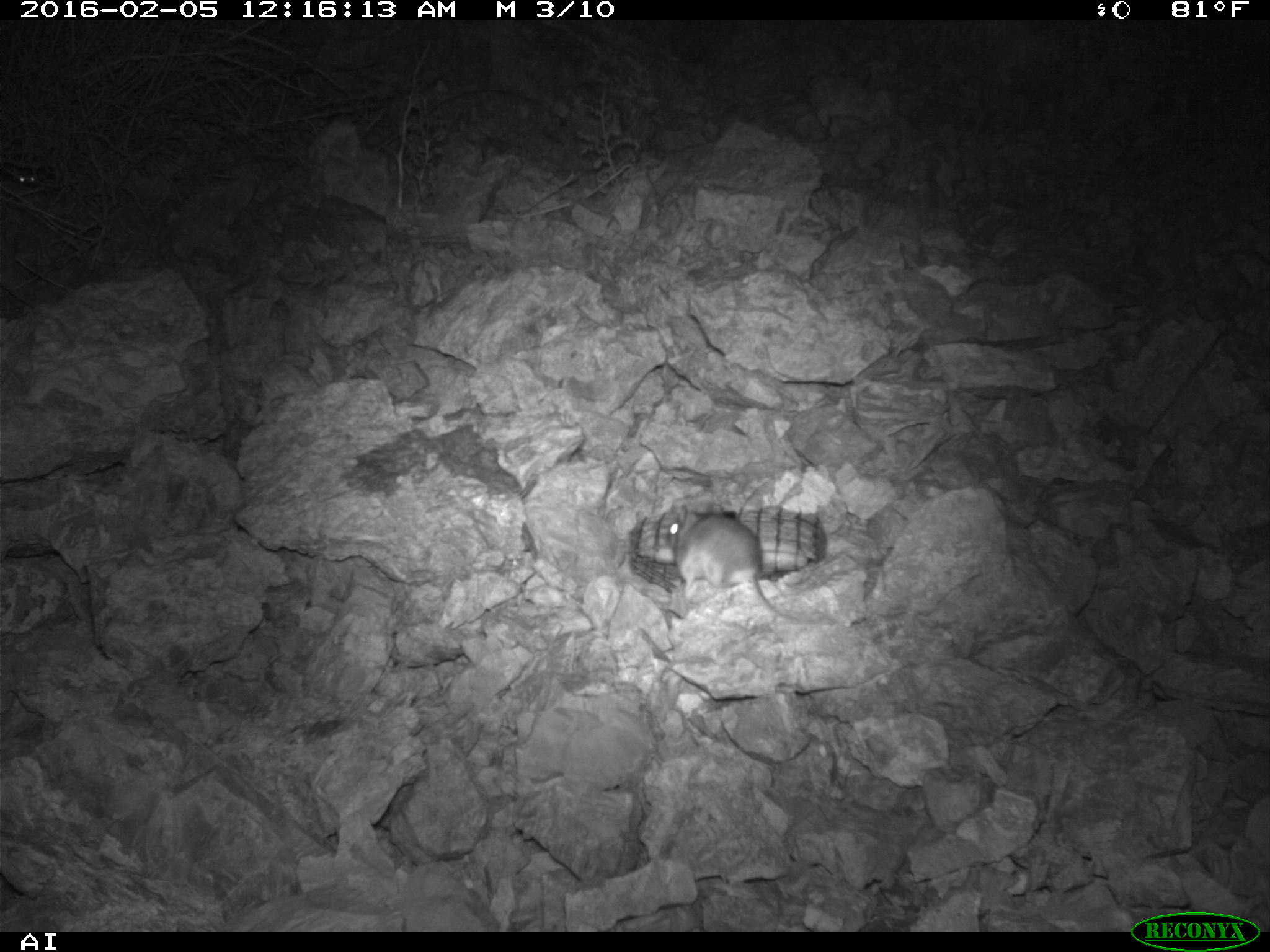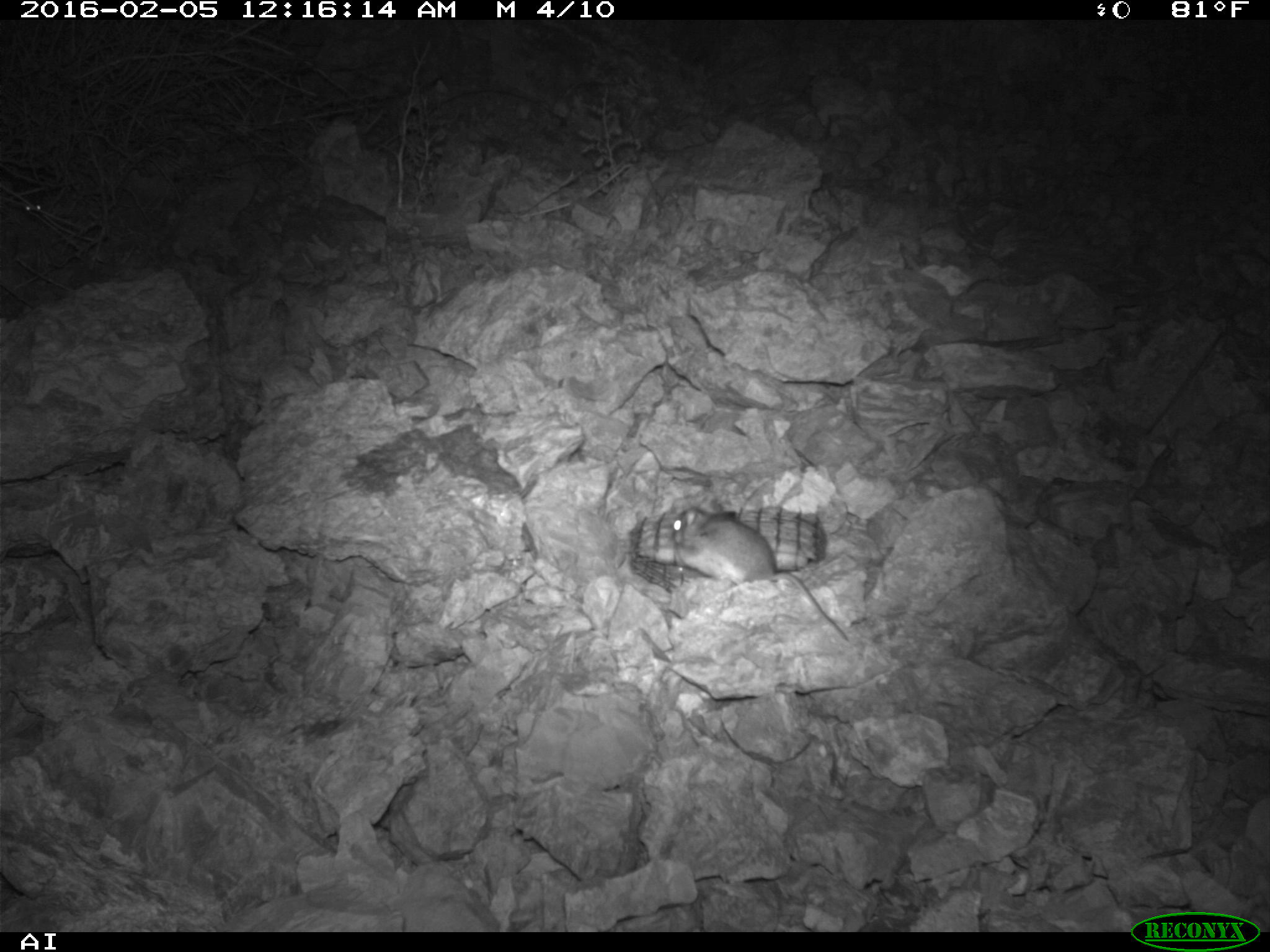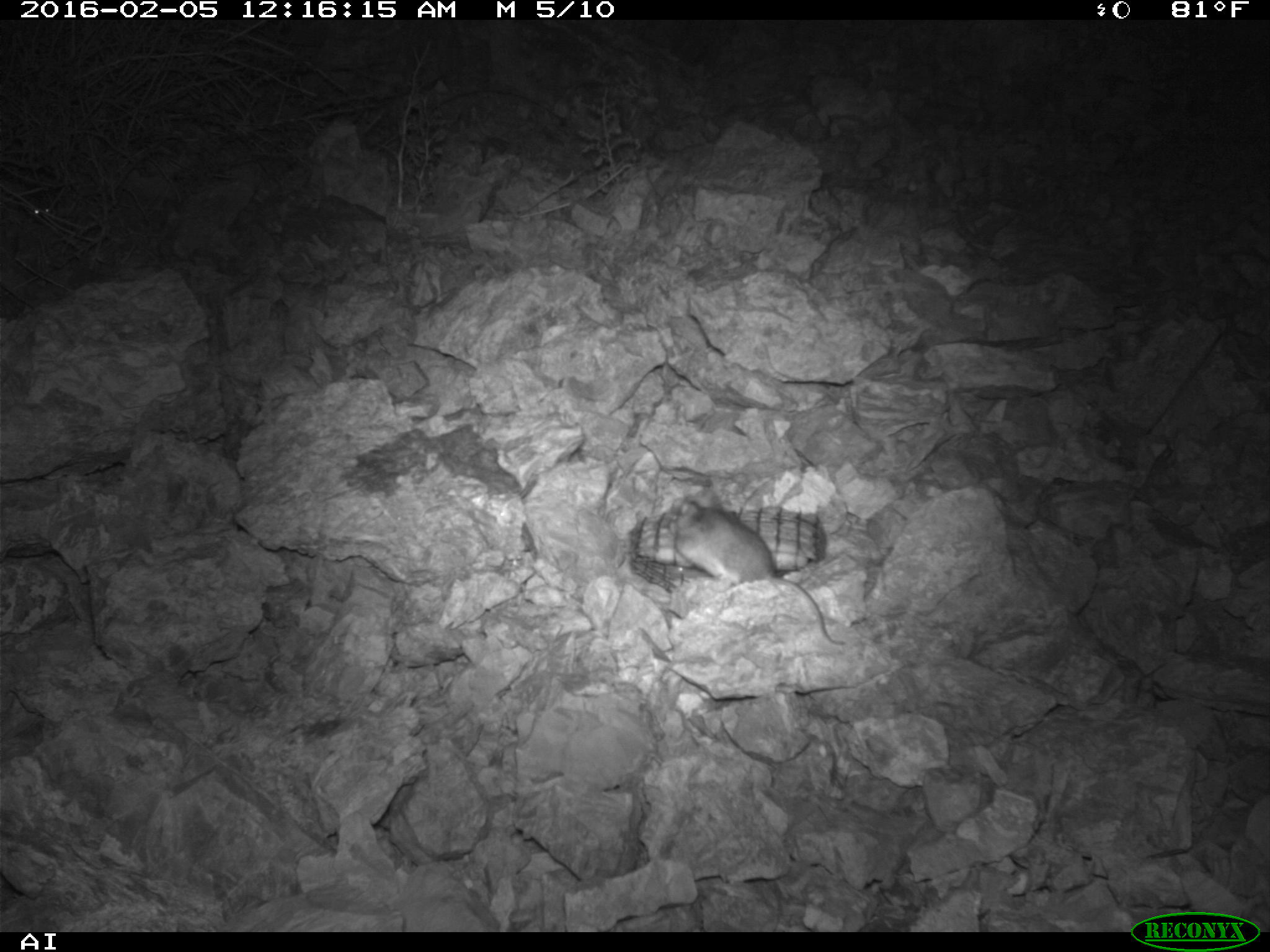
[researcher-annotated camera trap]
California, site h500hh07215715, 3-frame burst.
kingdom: Animalia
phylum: Chordata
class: Mammalia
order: Rodentia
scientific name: Rodentia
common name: rodent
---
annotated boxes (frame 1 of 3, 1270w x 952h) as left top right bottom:
rodent: 663 509 839 623; 10 162 37 186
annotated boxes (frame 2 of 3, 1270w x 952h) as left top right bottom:
rodent: 672 507 847 640; 15 183 44 219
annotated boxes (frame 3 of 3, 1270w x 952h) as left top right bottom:
rodent: 673 491 845 645; 20 198 50 223